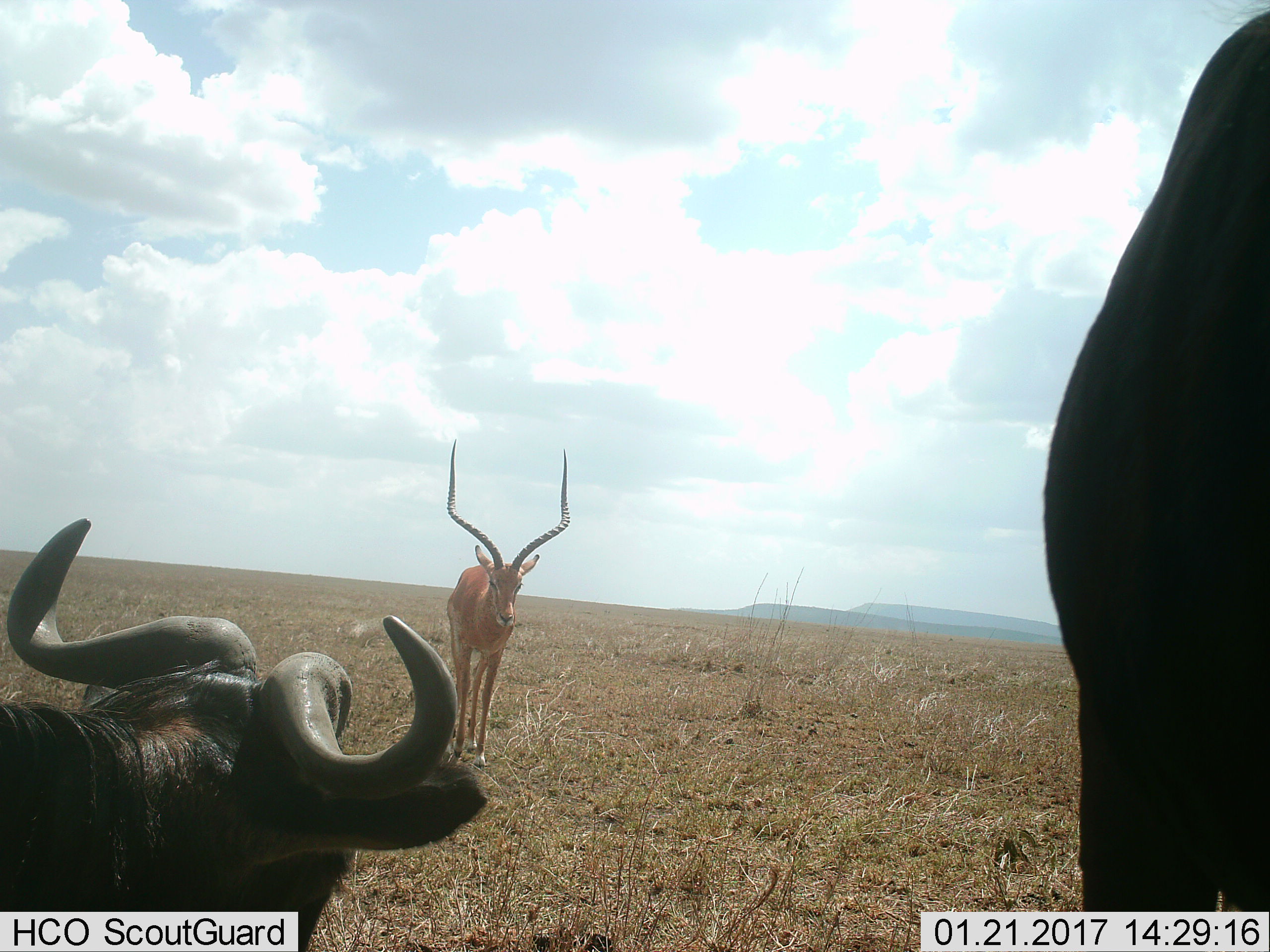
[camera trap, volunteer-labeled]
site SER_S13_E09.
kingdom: Animalia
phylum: Chordata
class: Mammalia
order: Artiodactyla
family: Bovidae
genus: Aepyceros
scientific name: Aepyceros melampus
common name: impala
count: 1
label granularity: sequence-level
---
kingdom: Animalia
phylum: Chordata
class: Mammalia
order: Artiodactyla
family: Bovidae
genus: Connochaetes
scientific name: Connochaetes taurinus taurinus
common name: blue wildebeest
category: wildebeestblue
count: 2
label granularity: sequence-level